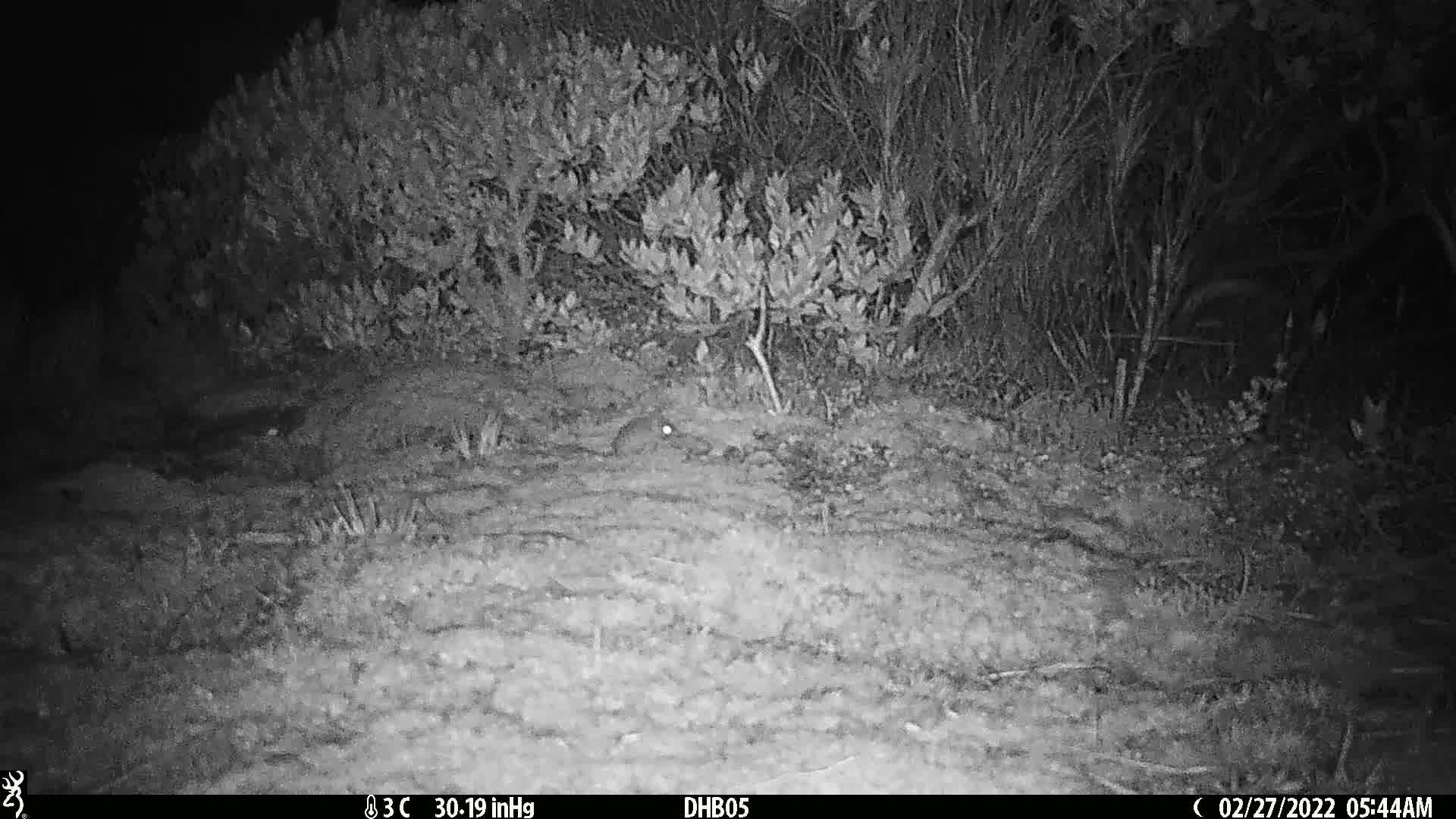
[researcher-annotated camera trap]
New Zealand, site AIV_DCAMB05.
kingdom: Animalia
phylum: Chordata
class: Mammalia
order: Rodentia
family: Muridae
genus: Mus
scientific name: Mus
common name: mouse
Mouse (Mus).